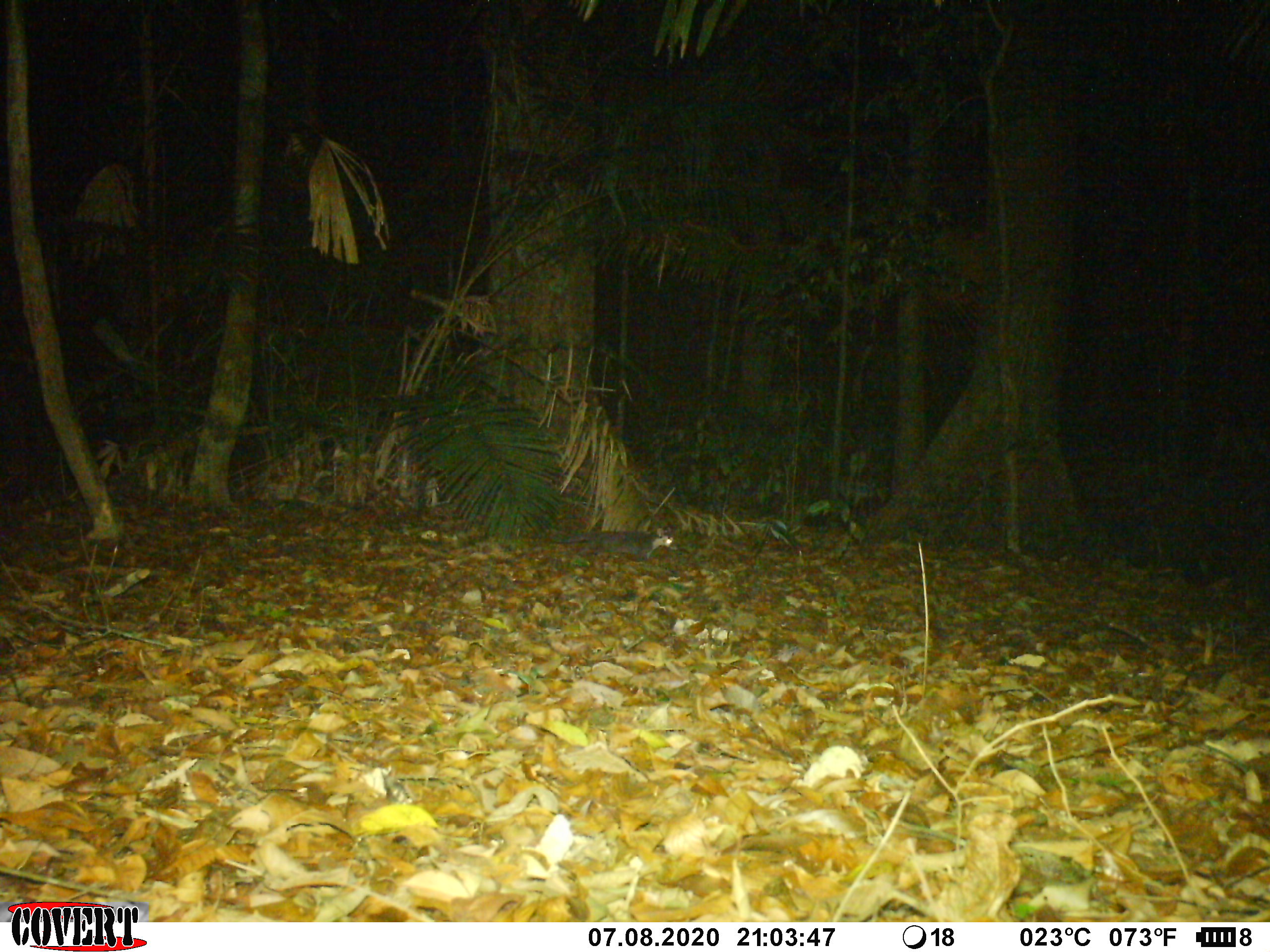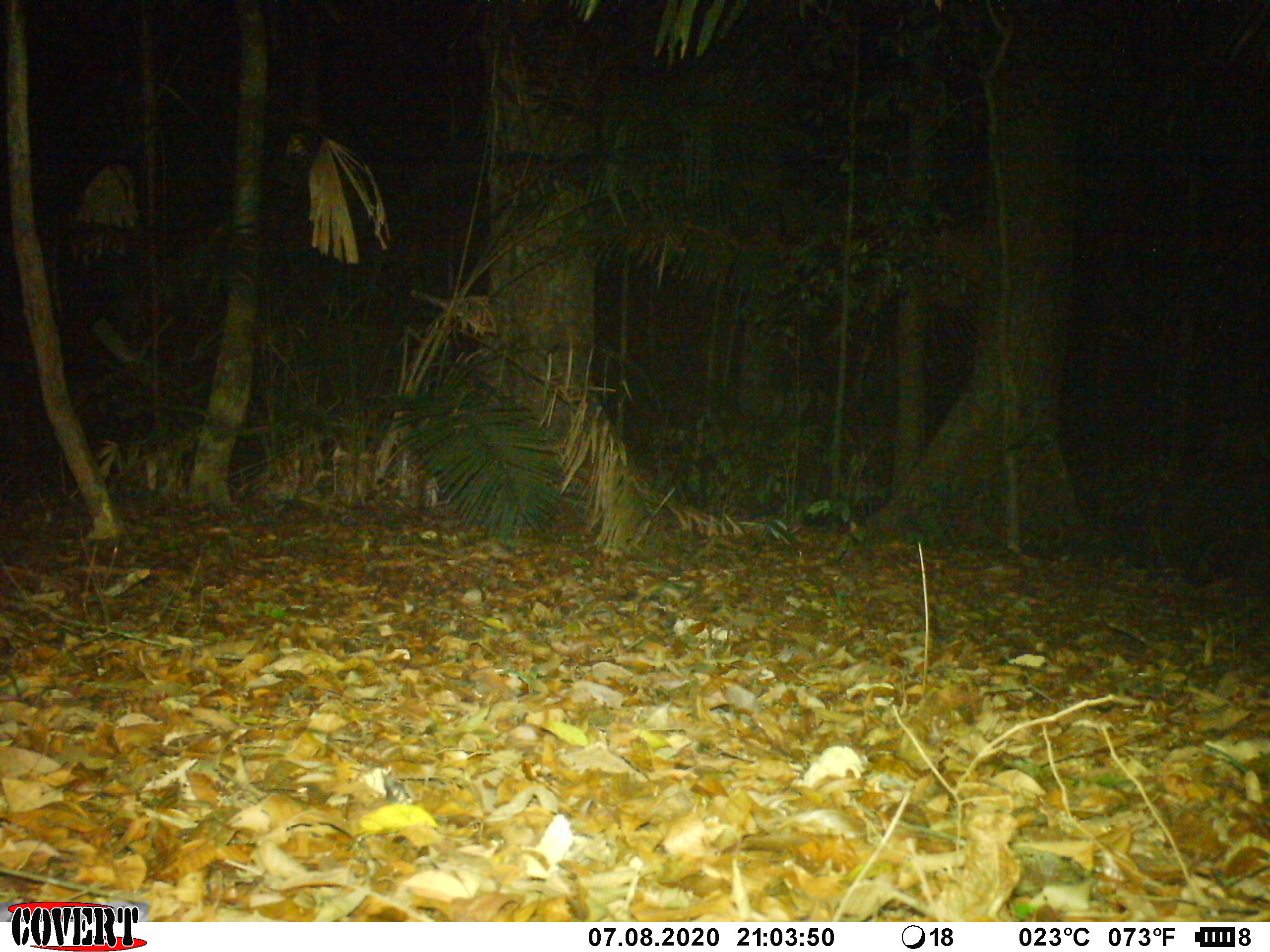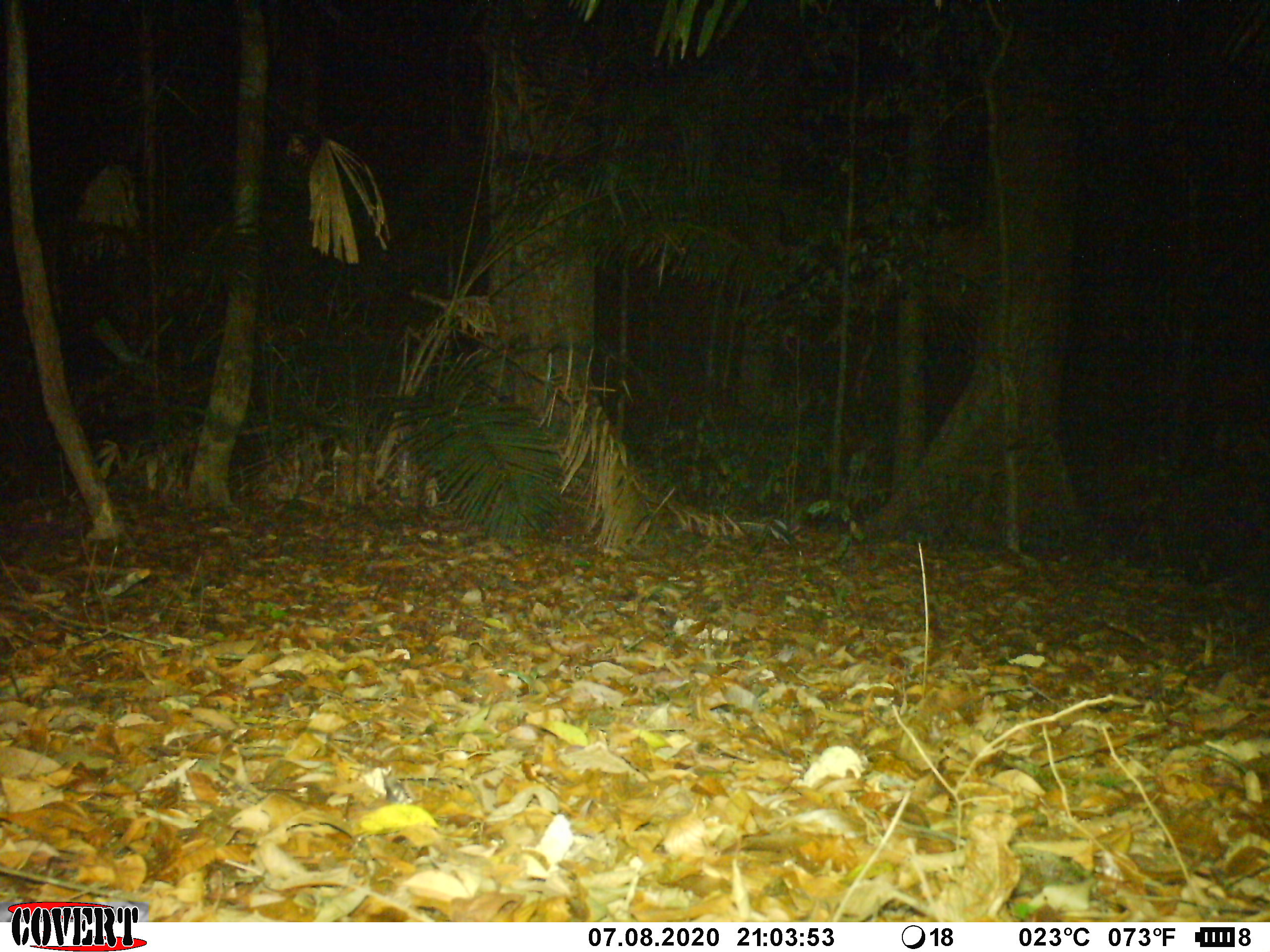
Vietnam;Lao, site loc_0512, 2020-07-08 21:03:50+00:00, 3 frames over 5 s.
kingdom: Animalia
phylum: Chordata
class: Mammalia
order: Carnivora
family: Mustelidae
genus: Melogale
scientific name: Melogale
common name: ferret badger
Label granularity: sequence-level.